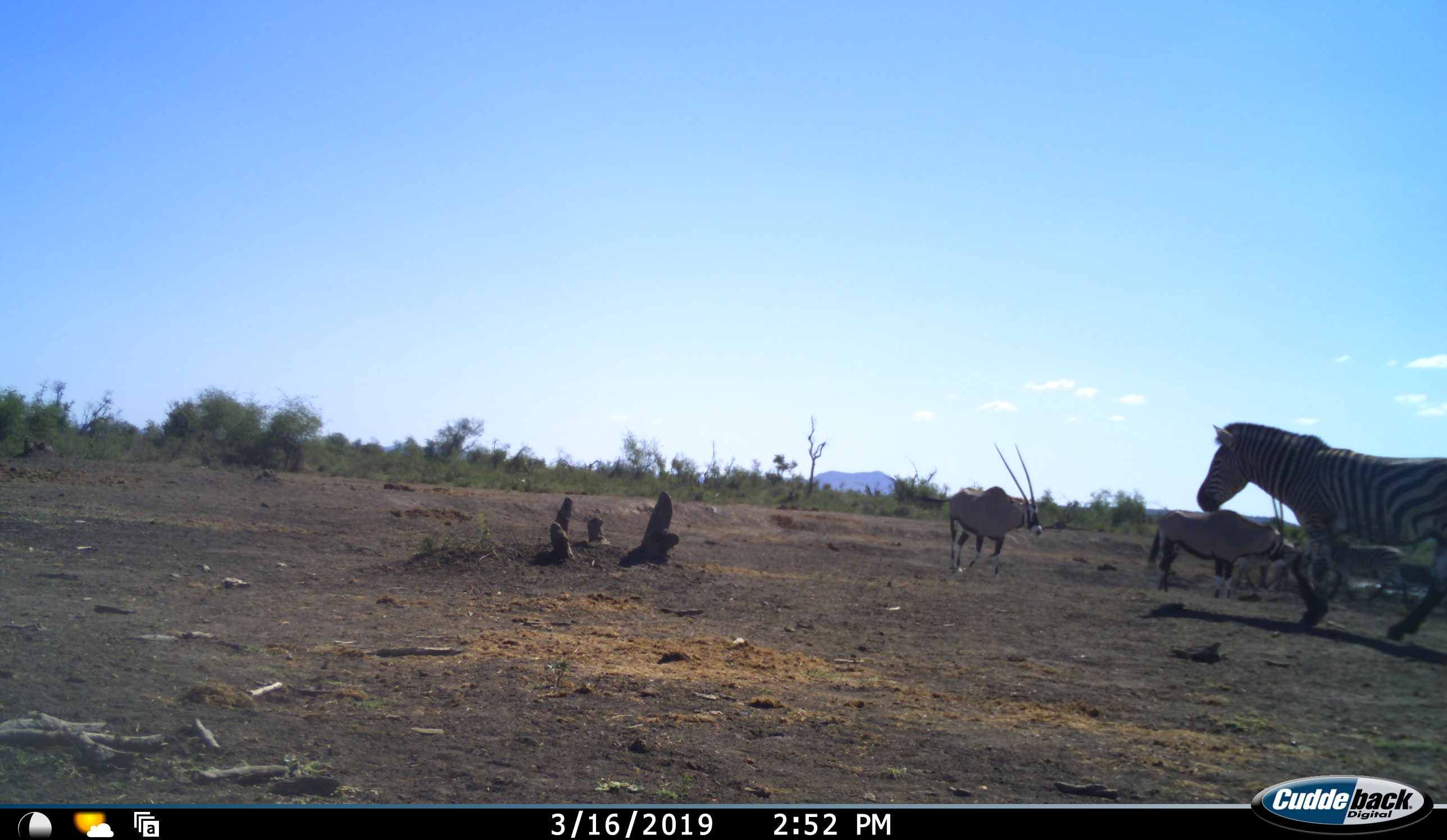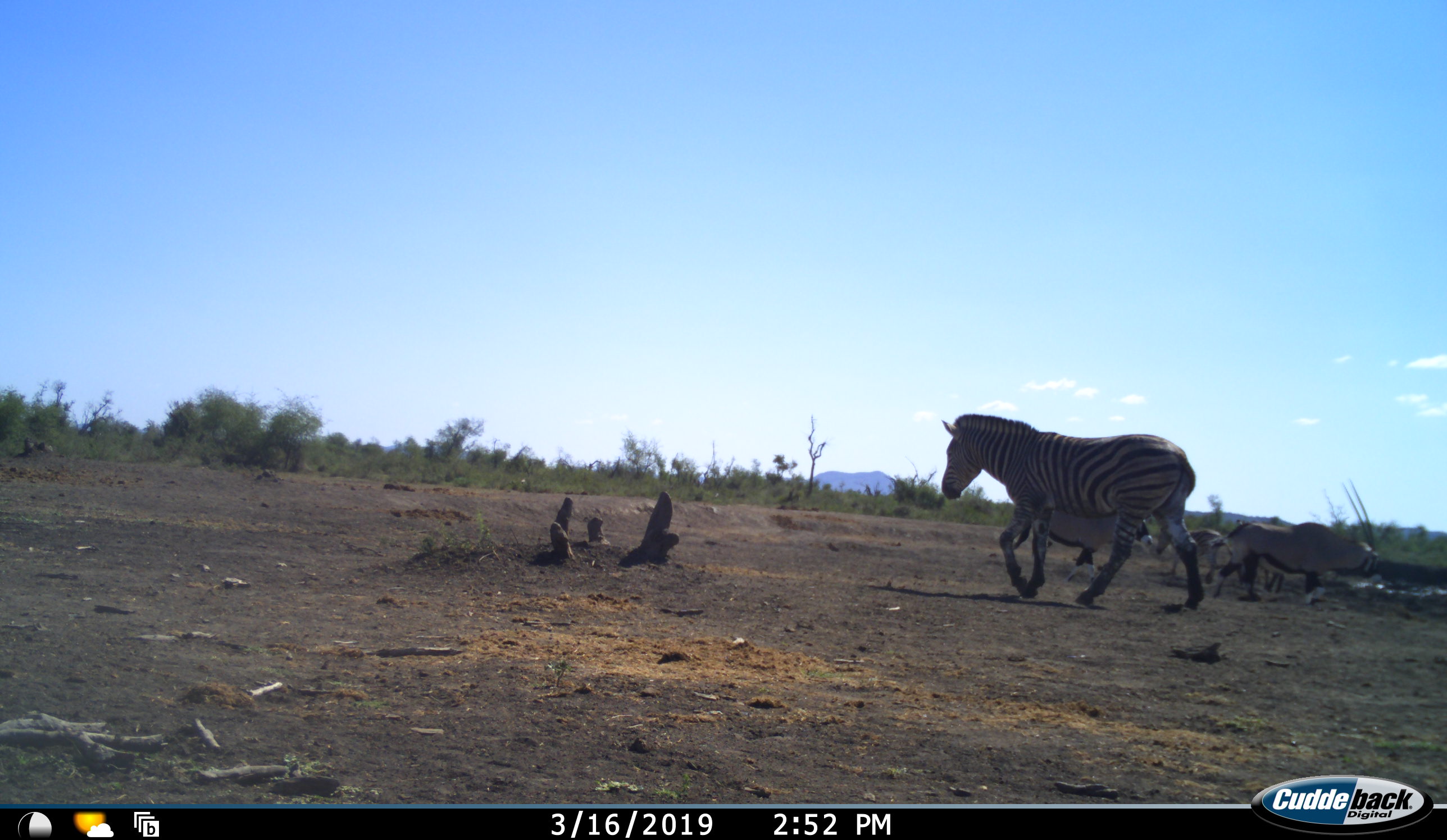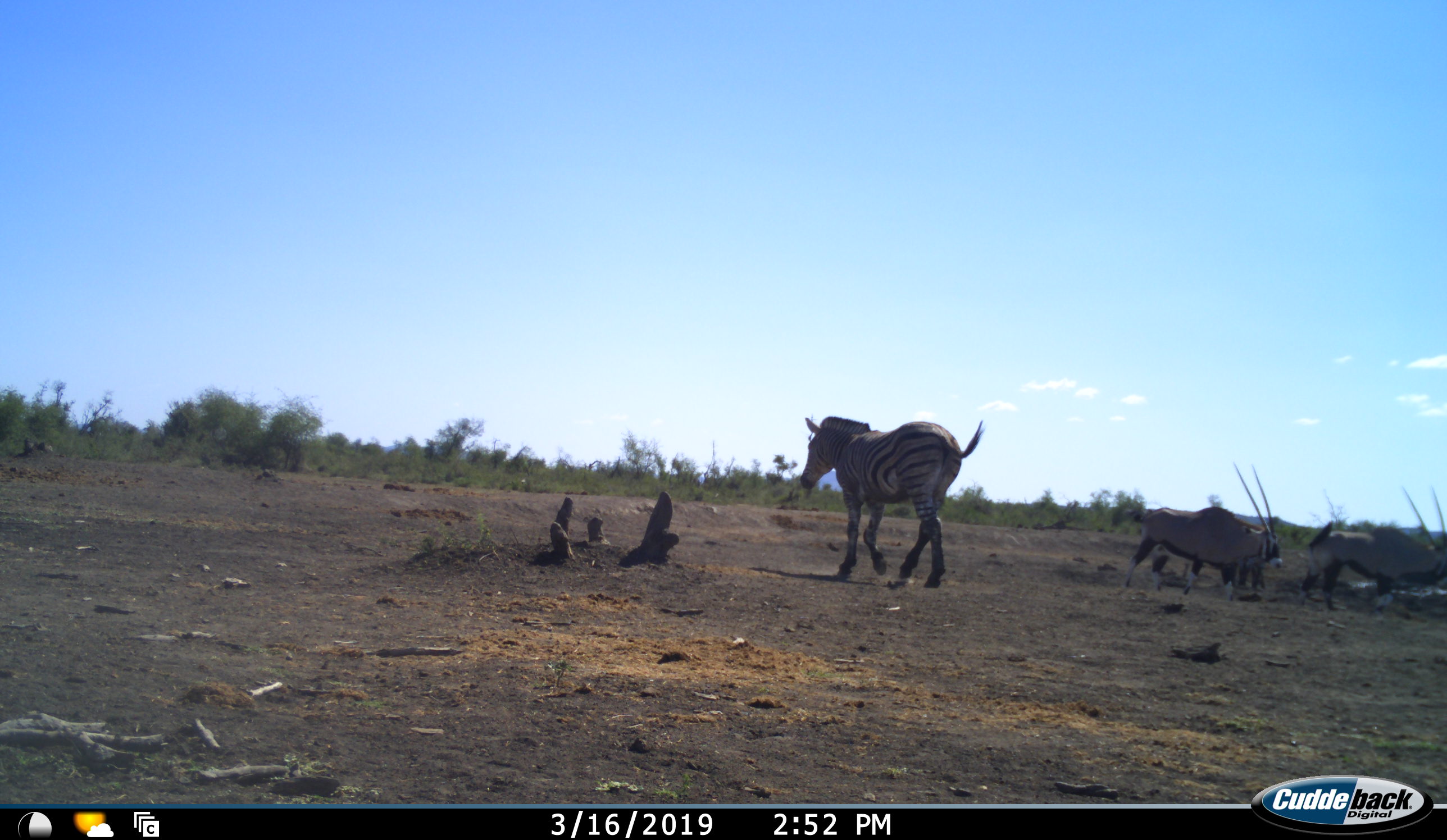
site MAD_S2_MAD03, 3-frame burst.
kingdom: Animalia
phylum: Chordata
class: Mammalia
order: Artiodactyla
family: Bovidae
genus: Oryx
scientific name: Oryx gazella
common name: gemsbok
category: oryx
Oryx (gemsbok) (Oryx gazella), count 3. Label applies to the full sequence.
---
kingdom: Animalia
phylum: Chordata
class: Mammalia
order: Perissodactyla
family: Equidae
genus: Equus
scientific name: Equus quagga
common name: plains zebra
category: zebraplains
Zebraplains (plains zebra) (Equus quagga), count 1. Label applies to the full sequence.